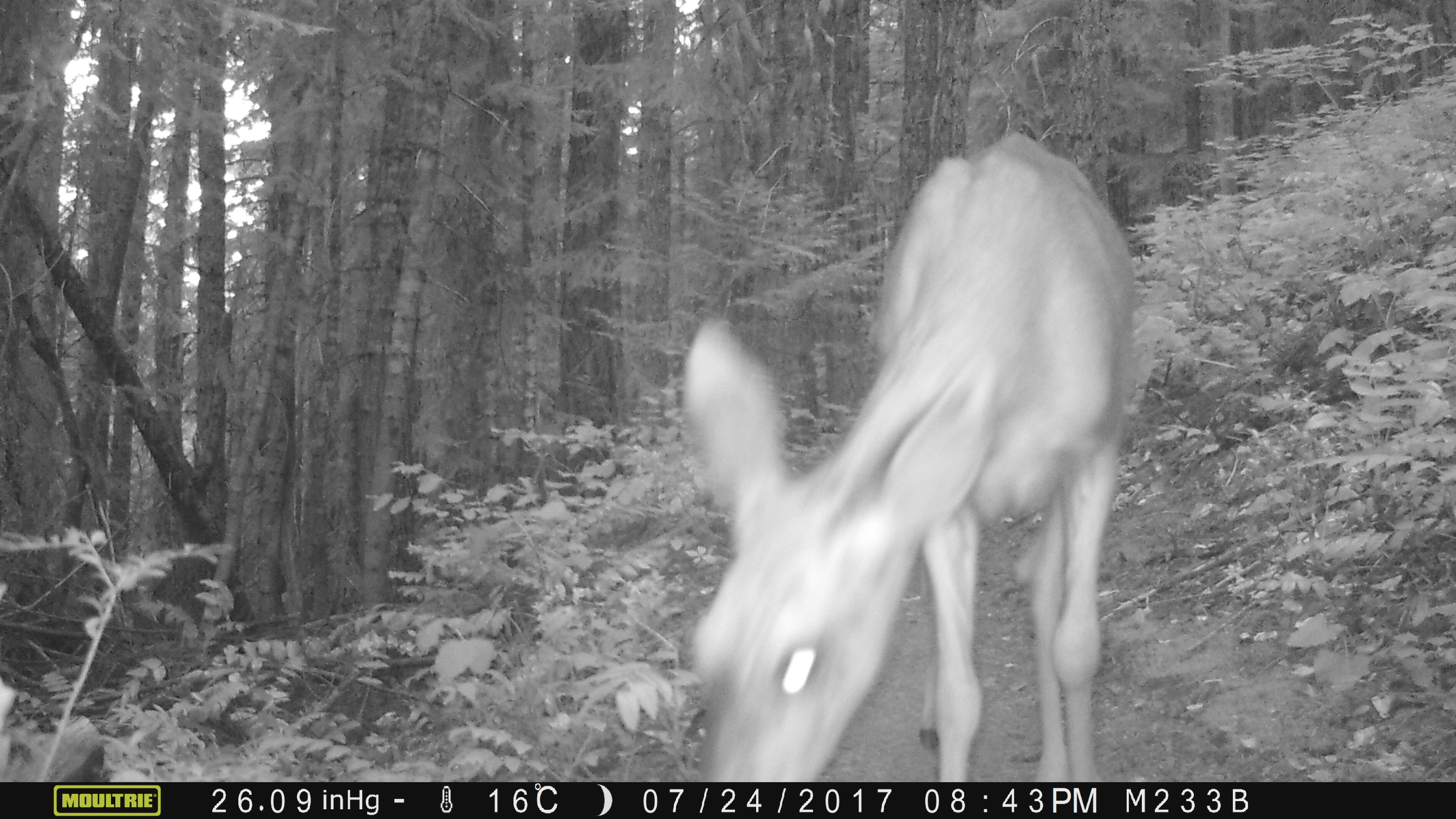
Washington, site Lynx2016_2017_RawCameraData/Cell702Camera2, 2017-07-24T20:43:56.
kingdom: Animalia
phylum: Chordata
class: Mammalia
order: Artiodactyla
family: Cervidae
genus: Odocoileus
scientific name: Odocoileus hemionus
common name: mule deer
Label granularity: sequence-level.